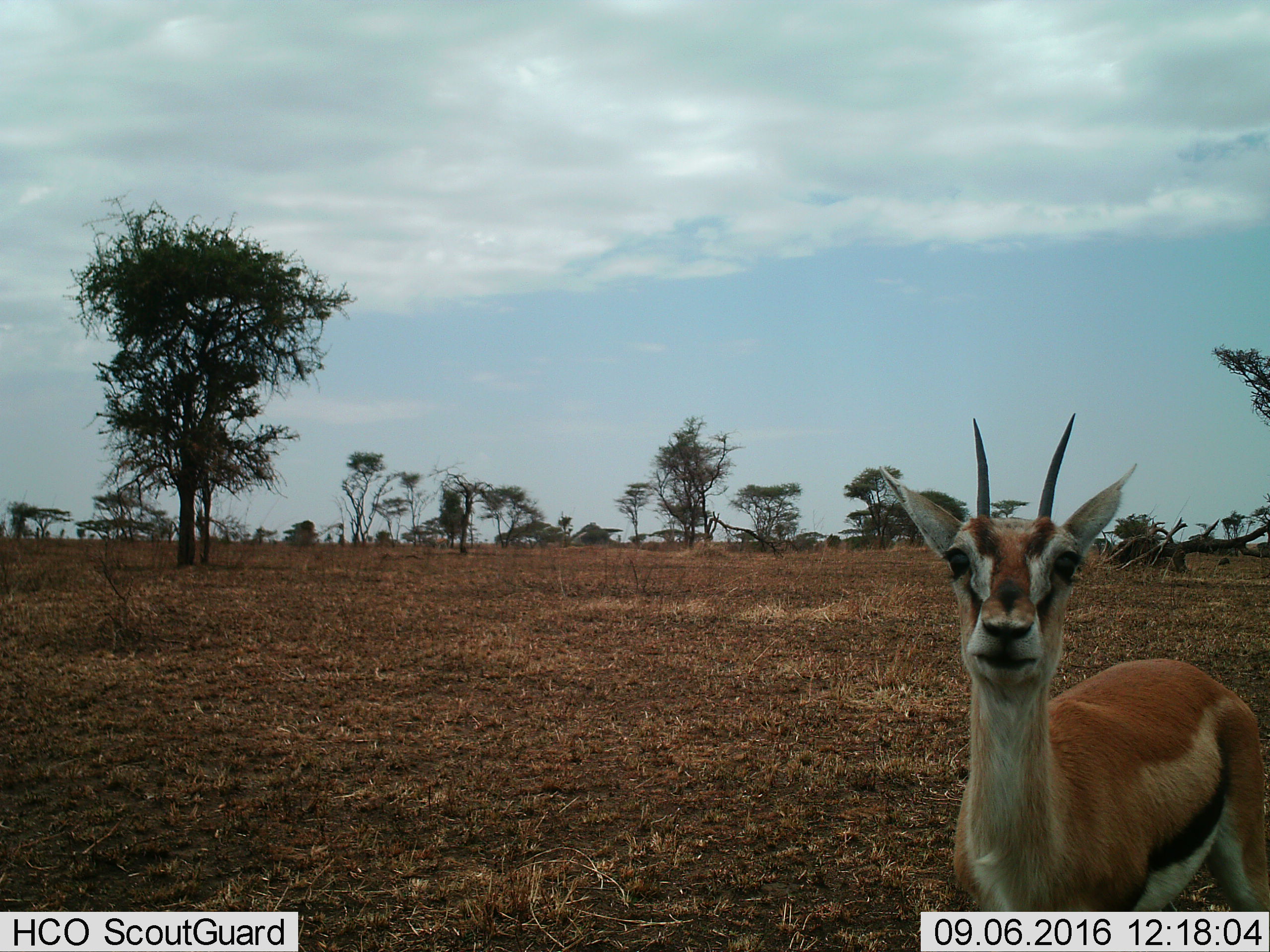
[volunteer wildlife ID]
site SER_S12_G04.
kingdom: Animalia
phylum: Chordata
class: Mammalia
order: Artiodactyla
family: Bovidae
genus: Eudorcas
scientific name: Eudorcas thomsonii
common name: thomson's gazelle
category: gazellethomsons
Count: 1.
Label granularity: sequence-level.